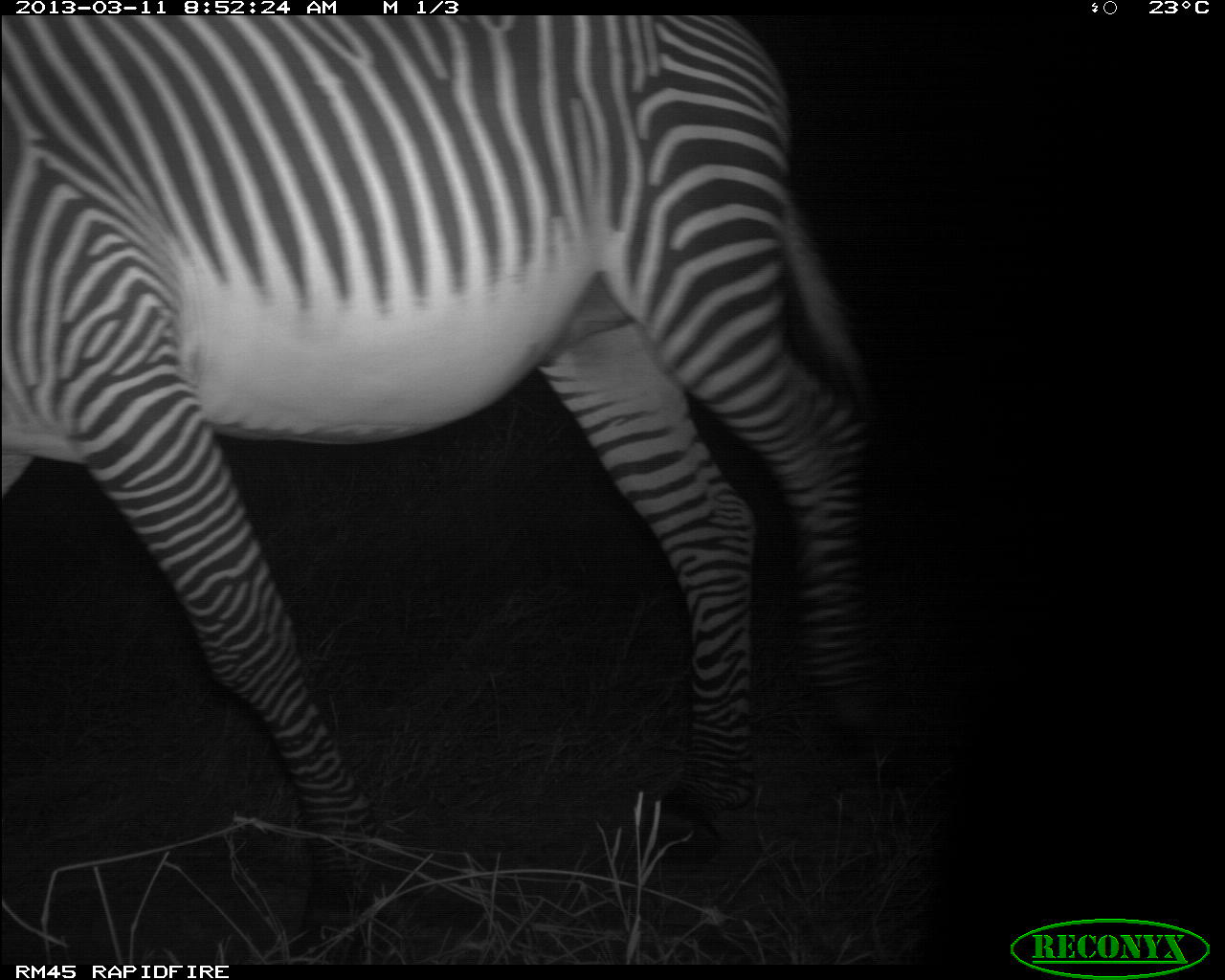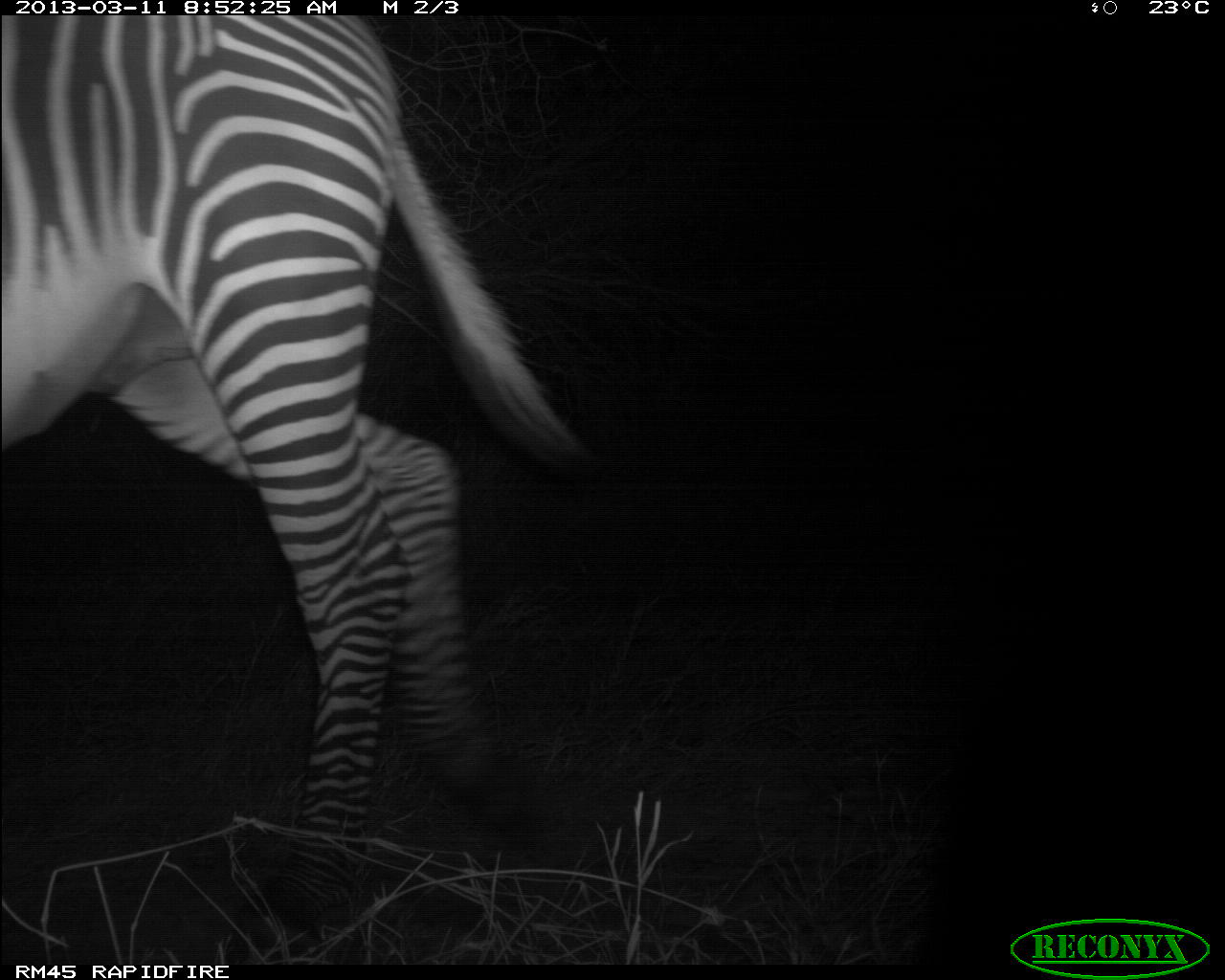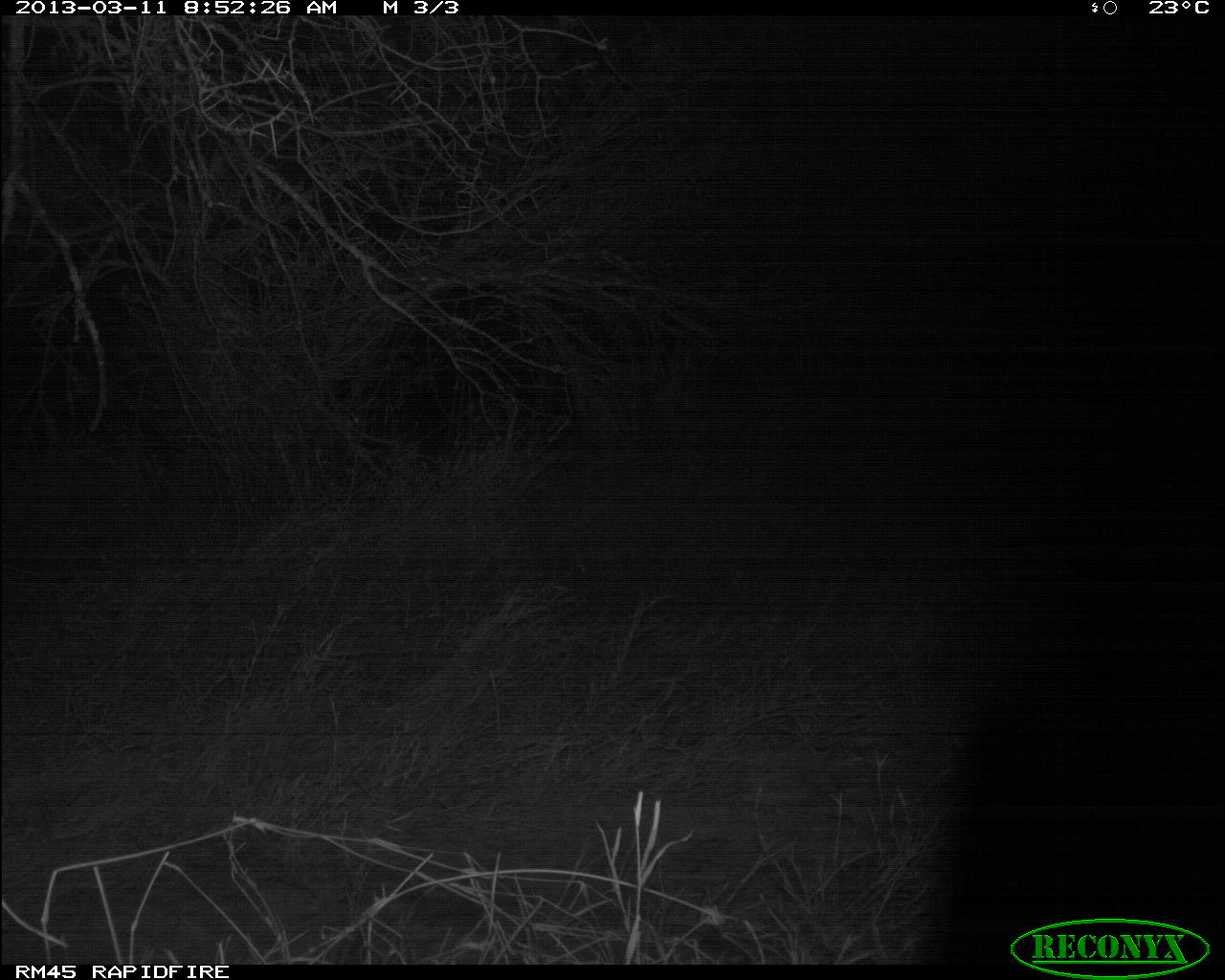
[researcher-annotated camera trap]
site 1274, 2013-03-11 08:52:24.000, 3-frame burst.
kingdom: Animalia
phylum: Chordata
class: Mammalia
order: Perissodactyla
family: Equidae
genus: Equus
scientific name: Equus grevyi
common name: grévy's zebra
Equus grevyi (grévy's zebra), count 1.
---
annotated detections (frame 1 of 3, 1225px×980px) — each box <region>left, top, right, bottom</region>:
equus grevyi: <region>0, 13, 903, 954</region>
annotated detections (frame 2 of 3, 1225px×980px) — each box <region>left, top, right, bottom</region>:
equus grevyi: <region>0, 12, 606, 964</region>